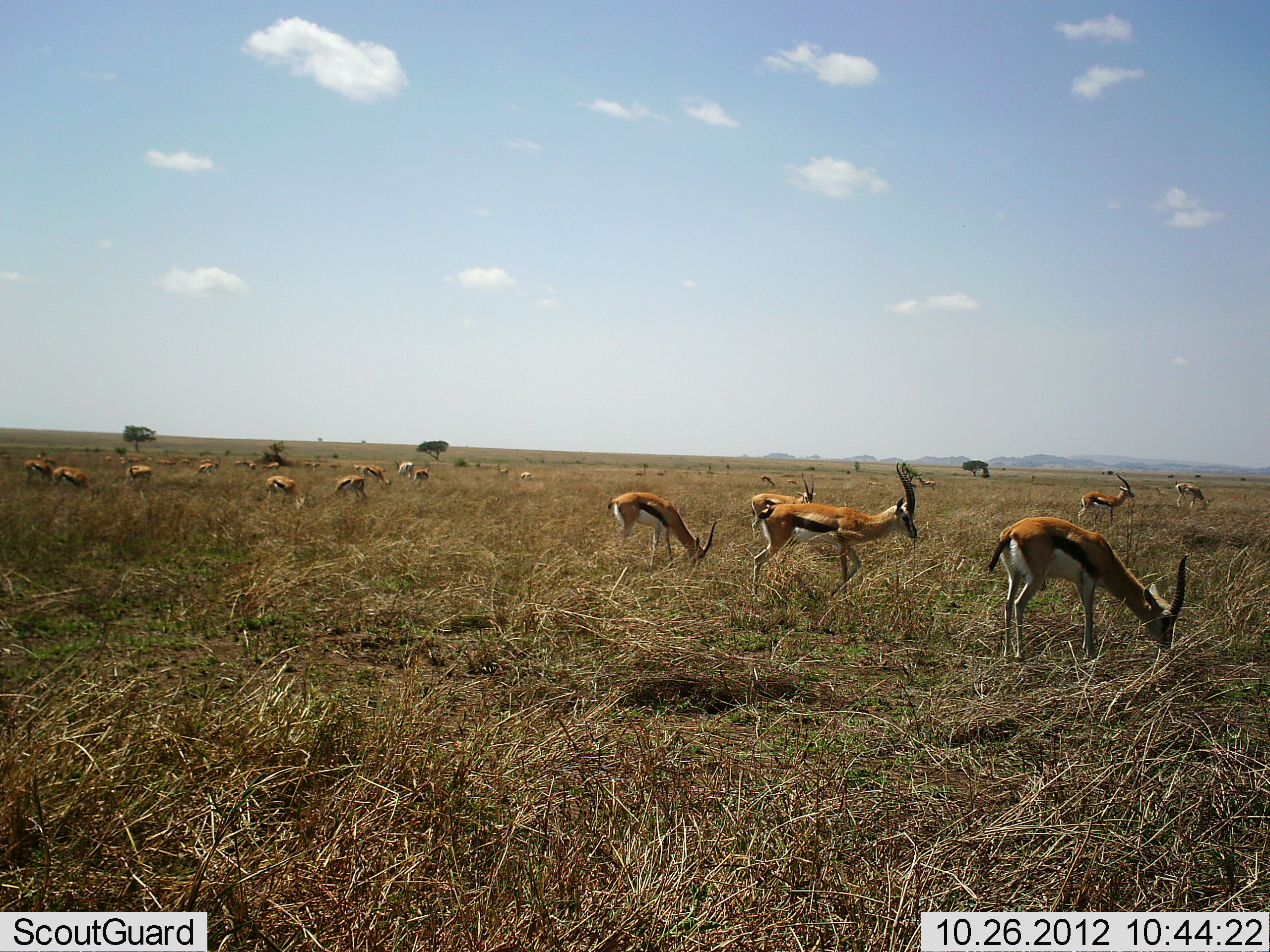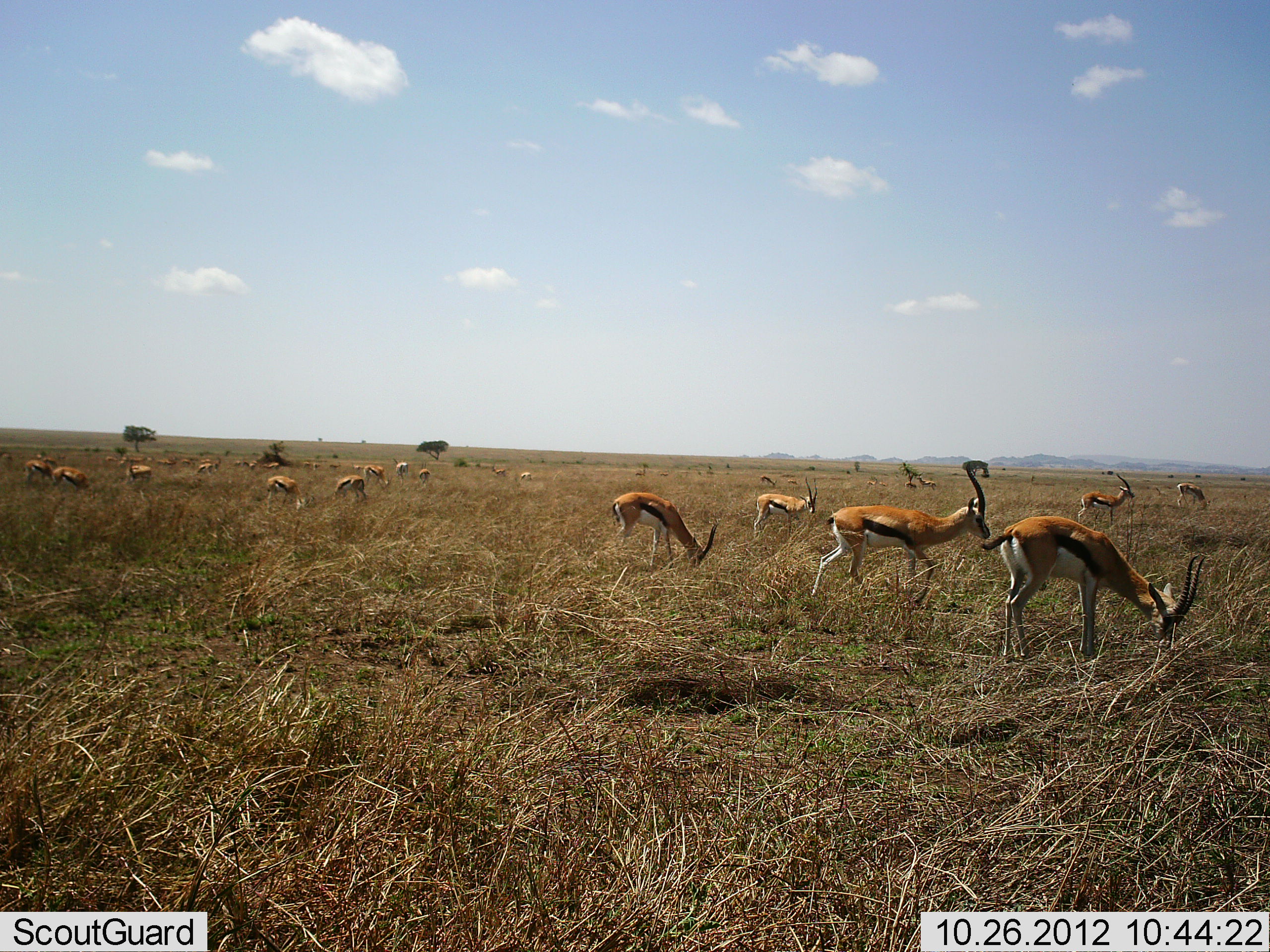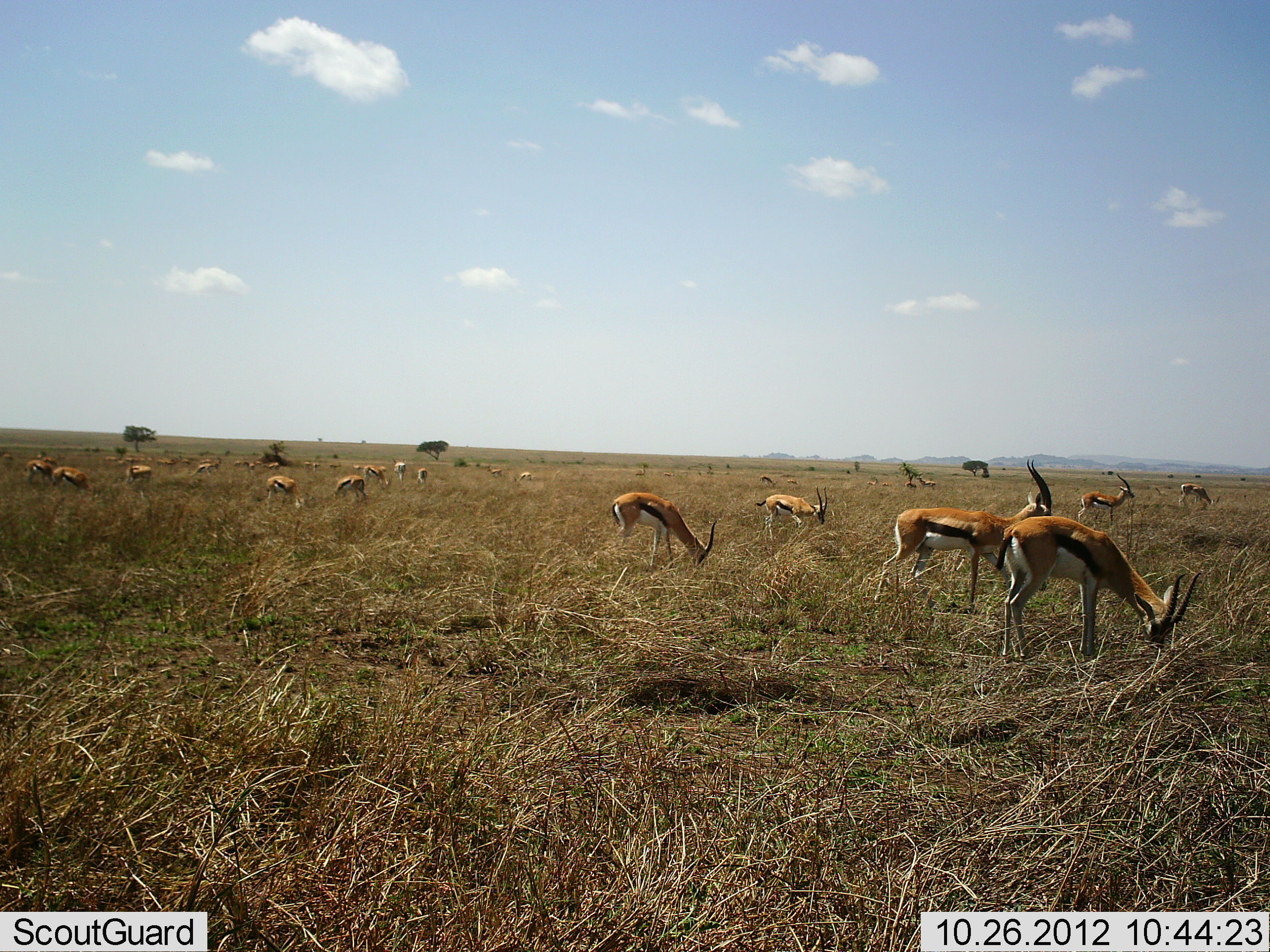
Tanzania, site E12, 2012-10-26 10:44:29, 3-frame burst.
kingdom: Animalia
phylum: Chordata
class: Mammalia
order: Artiodactyla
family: Bovidae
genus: Eudorcas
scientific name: Eudorcas thomsonii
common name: thomson's gazelle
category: gazellethomsons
Gazellethomsons (thomson's gazelle) (Eudorcas thomsonii), count 11-50. Behavior (volunteer vote fractions): standing 70%, resting 0%, moving 90%, interacting 0%. Young present (vote fraction): 0%. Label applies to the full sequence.